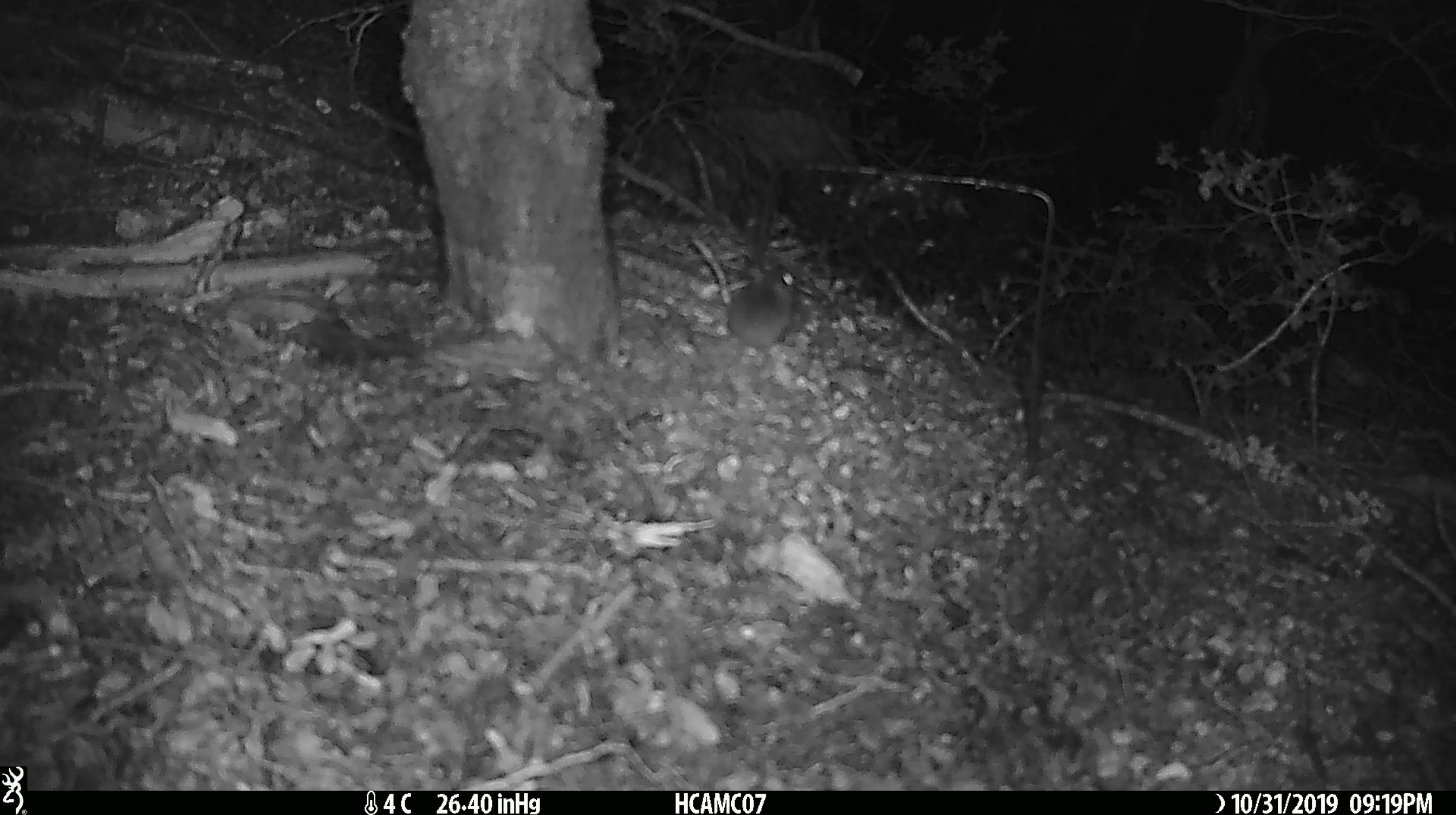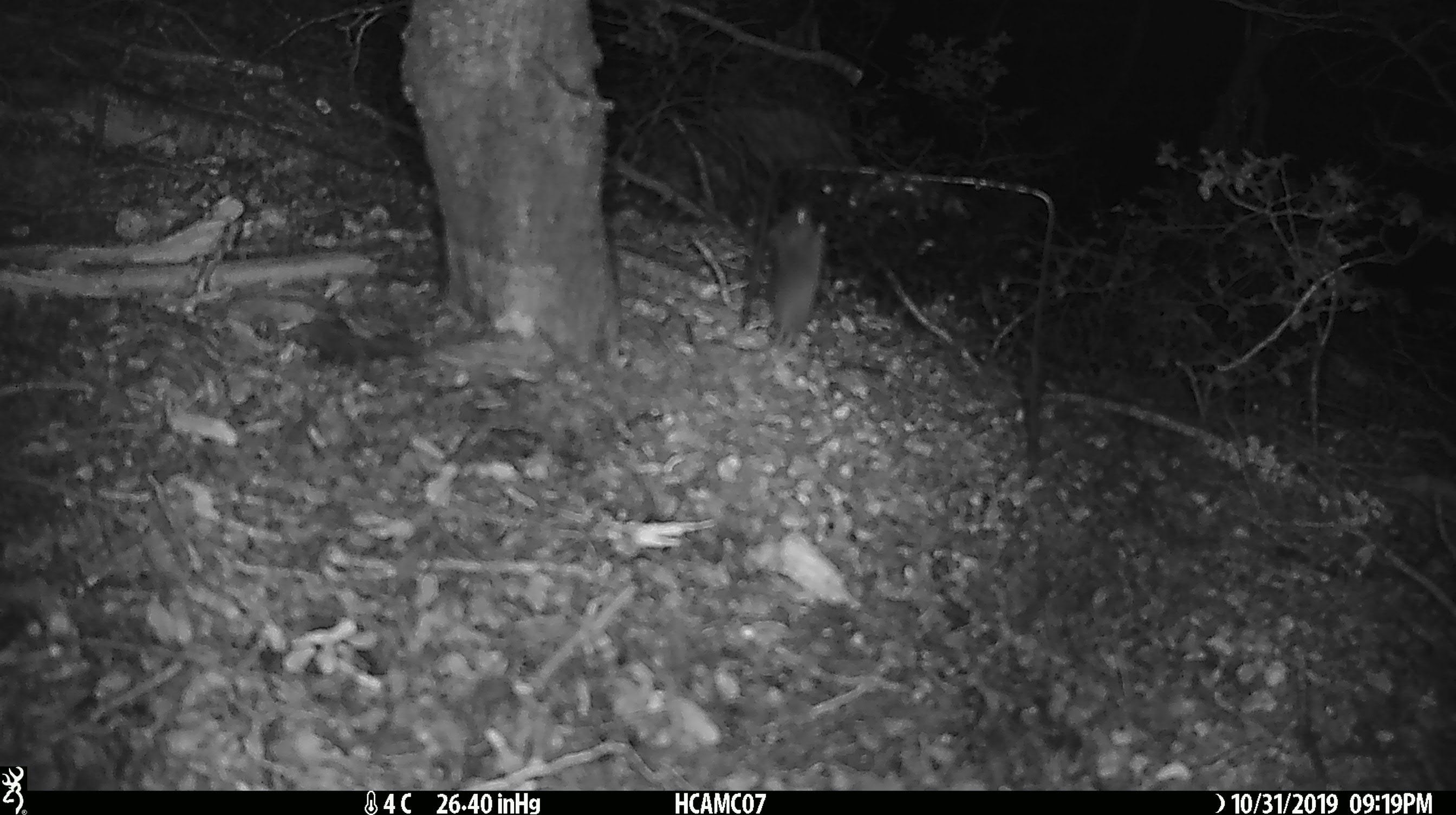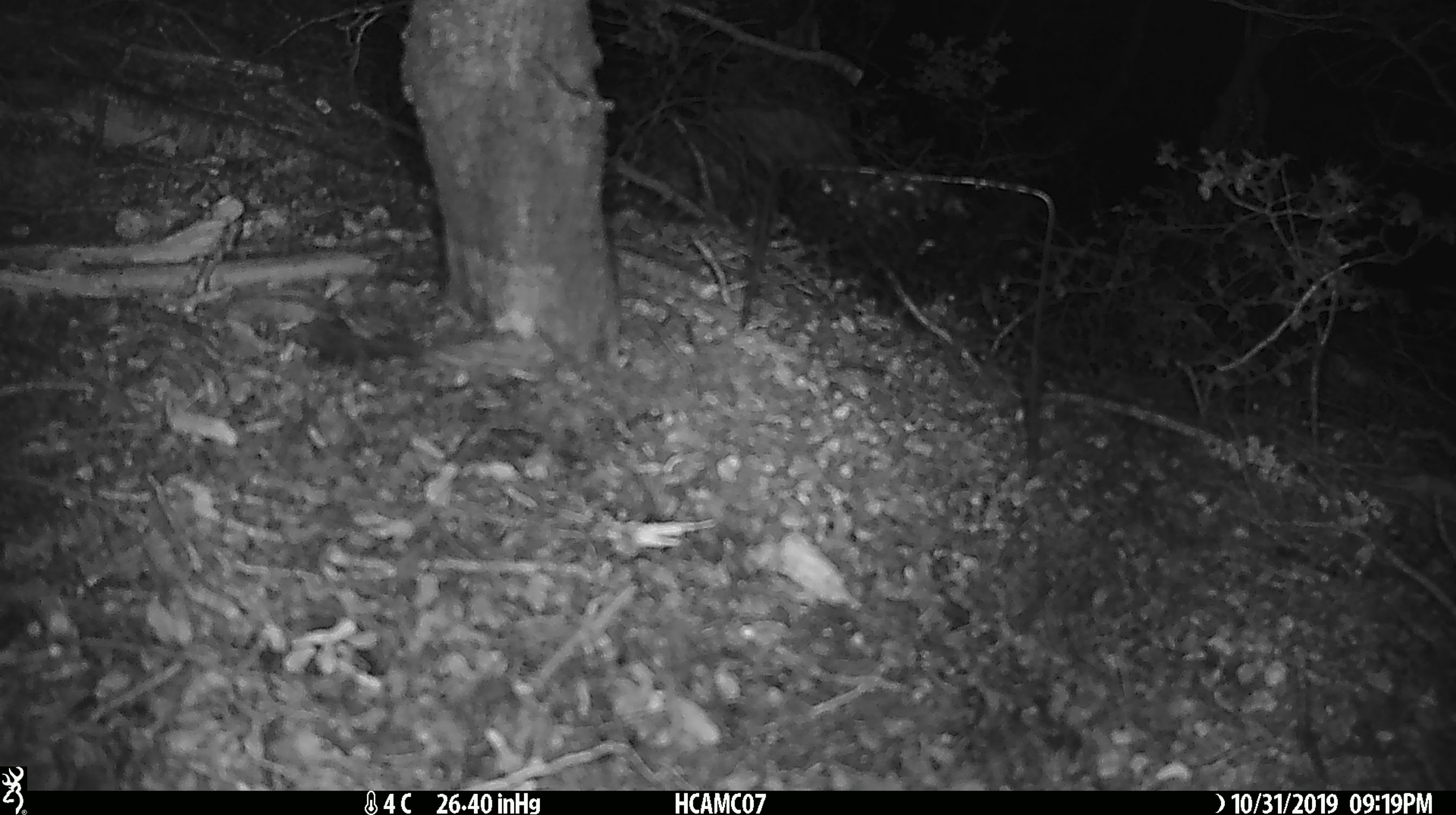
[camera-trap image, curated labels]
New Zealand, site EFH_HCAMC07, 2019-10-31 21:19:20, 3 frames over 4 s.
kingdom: Animalia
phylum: Chordata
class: Mammalia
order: Rodentia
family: Muridae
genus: Mus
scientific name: Mus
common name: mouse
Mouse (Mus).